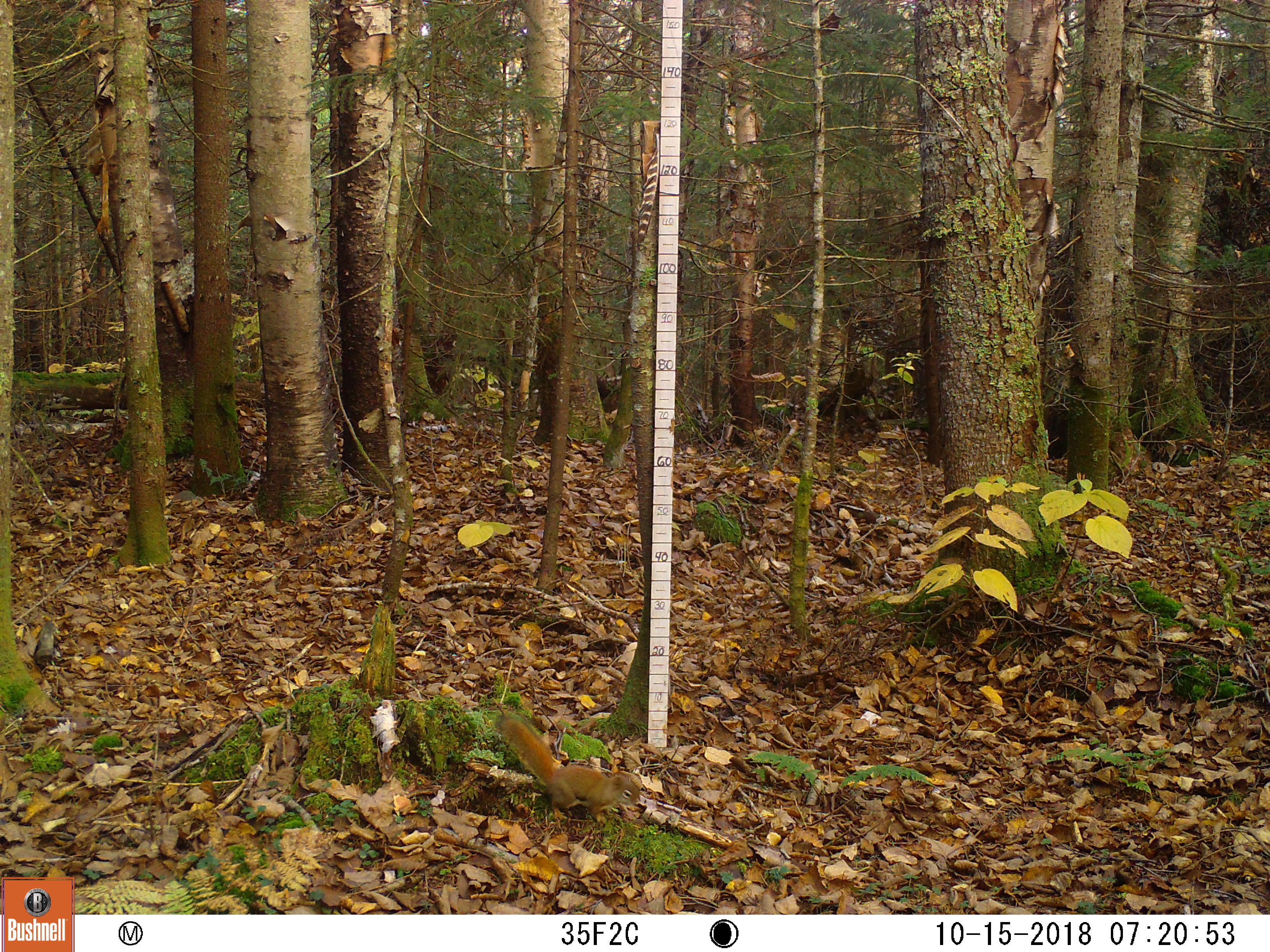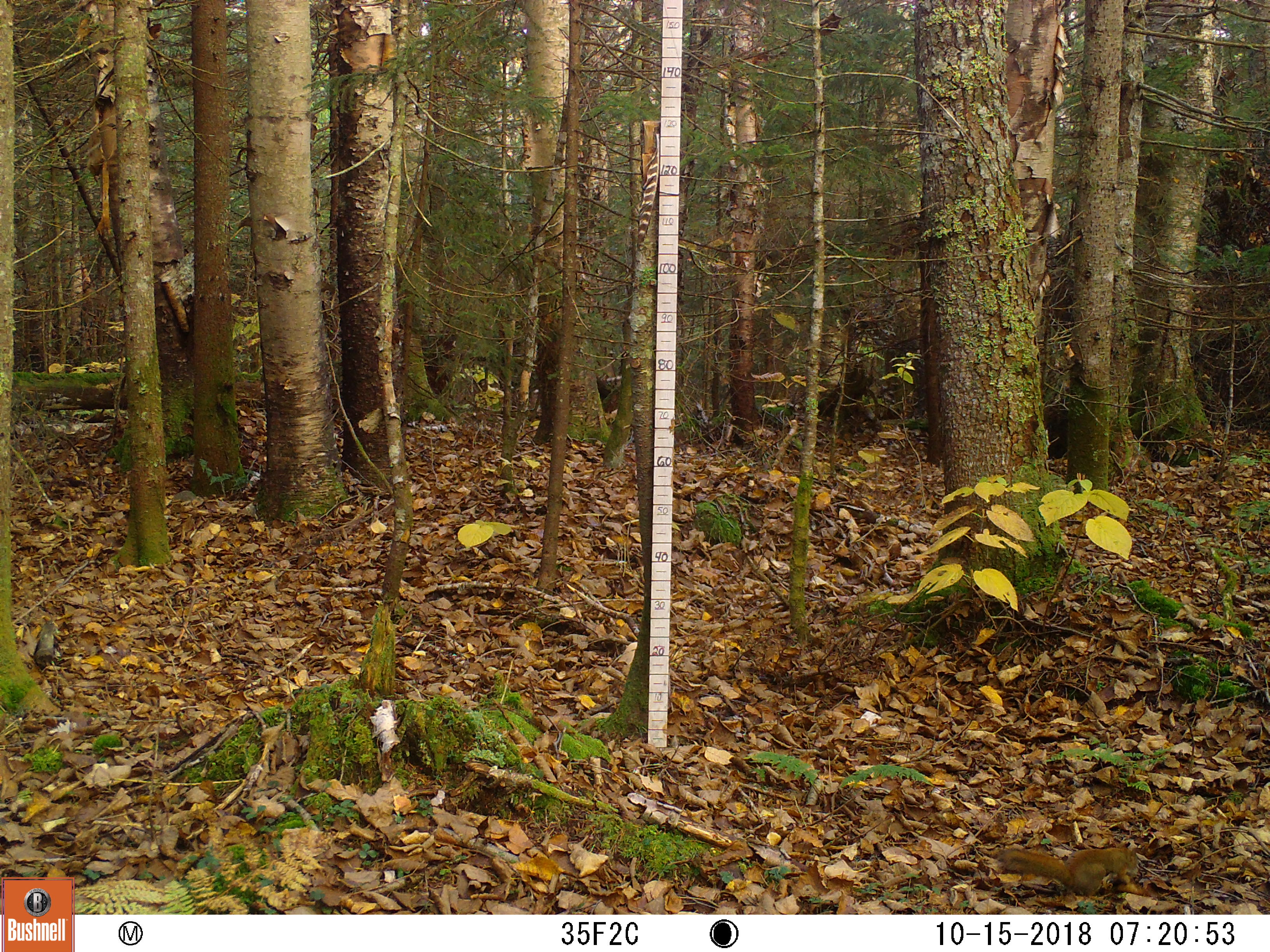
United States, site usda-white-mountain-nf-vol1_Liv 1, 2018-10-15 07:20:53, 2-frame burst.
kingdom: Animalia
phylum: Chordata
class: Mammalia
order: Rodentia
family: Sciuridae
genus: Tamiasciurus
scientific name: Tamiasciurus hudsonicus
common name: red squirrel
Red squirrel (Tamiasciurus hudsonicus).